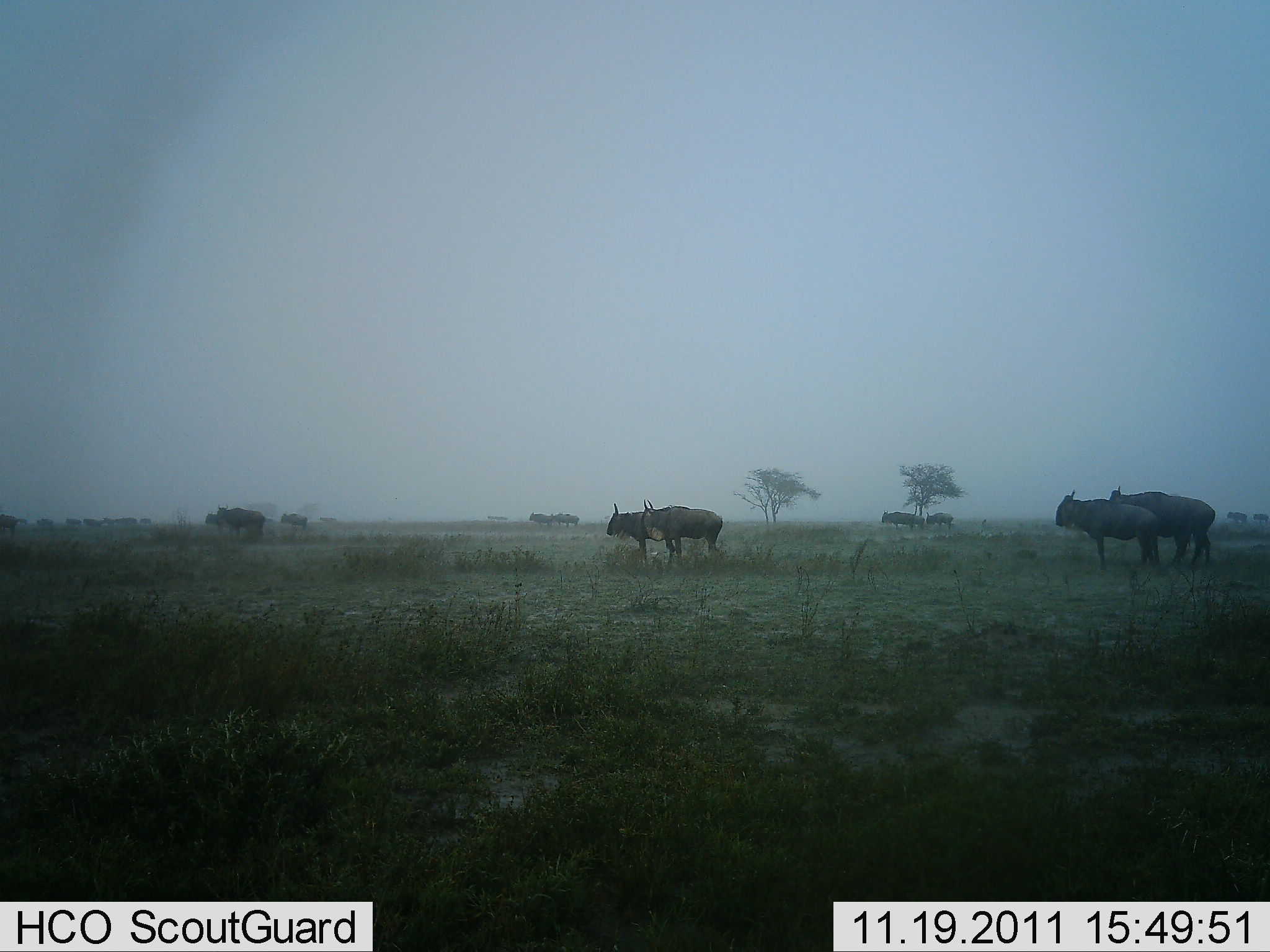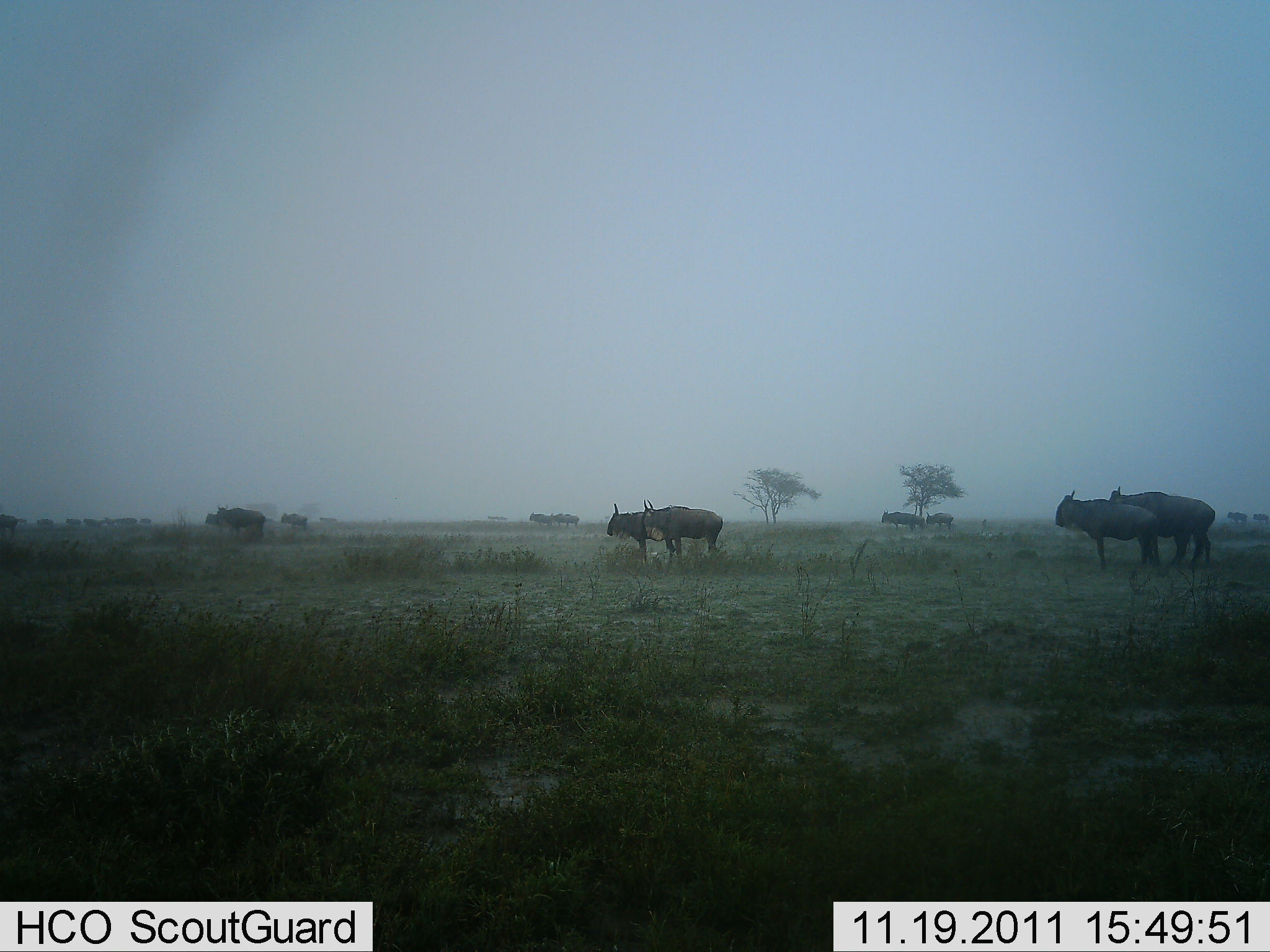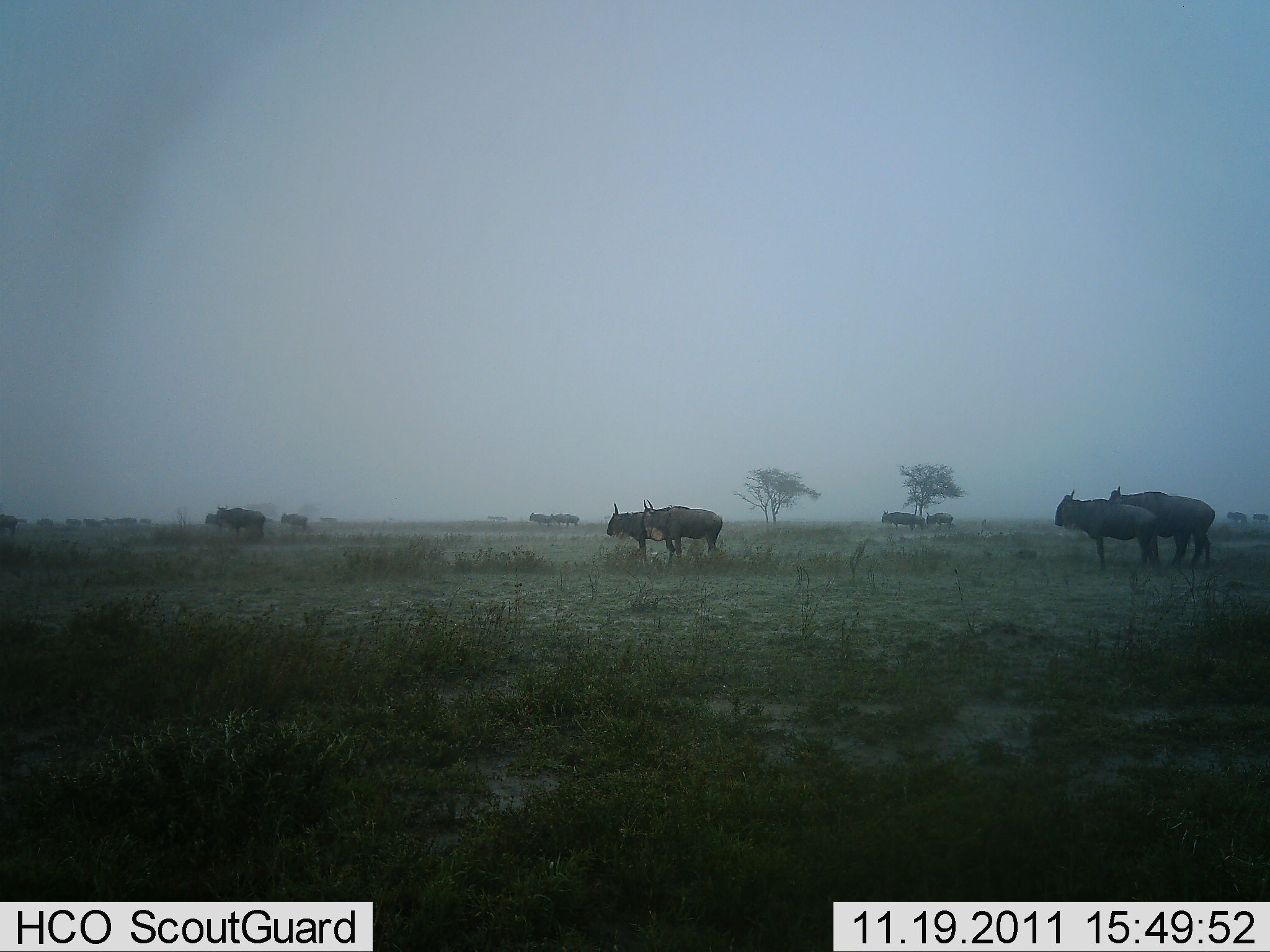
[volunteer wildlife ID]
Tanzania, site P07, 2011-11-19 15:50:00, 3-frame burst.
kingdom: Animalia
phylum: Chordata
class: Mammalia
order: Artiodactyla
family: Bovidae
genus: Connochaetes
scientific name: Connochaetes taurinus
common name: blue wildebeest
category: wildebeest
Wildebeest (blue wildebeest) (Connochaetes taurinus), count 11-50. Behavior (volunteer vote fractions): standing 100%, resting 0%, moving 10%, interacting 0%. Young present (vote fraction): 0%. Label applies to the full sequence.